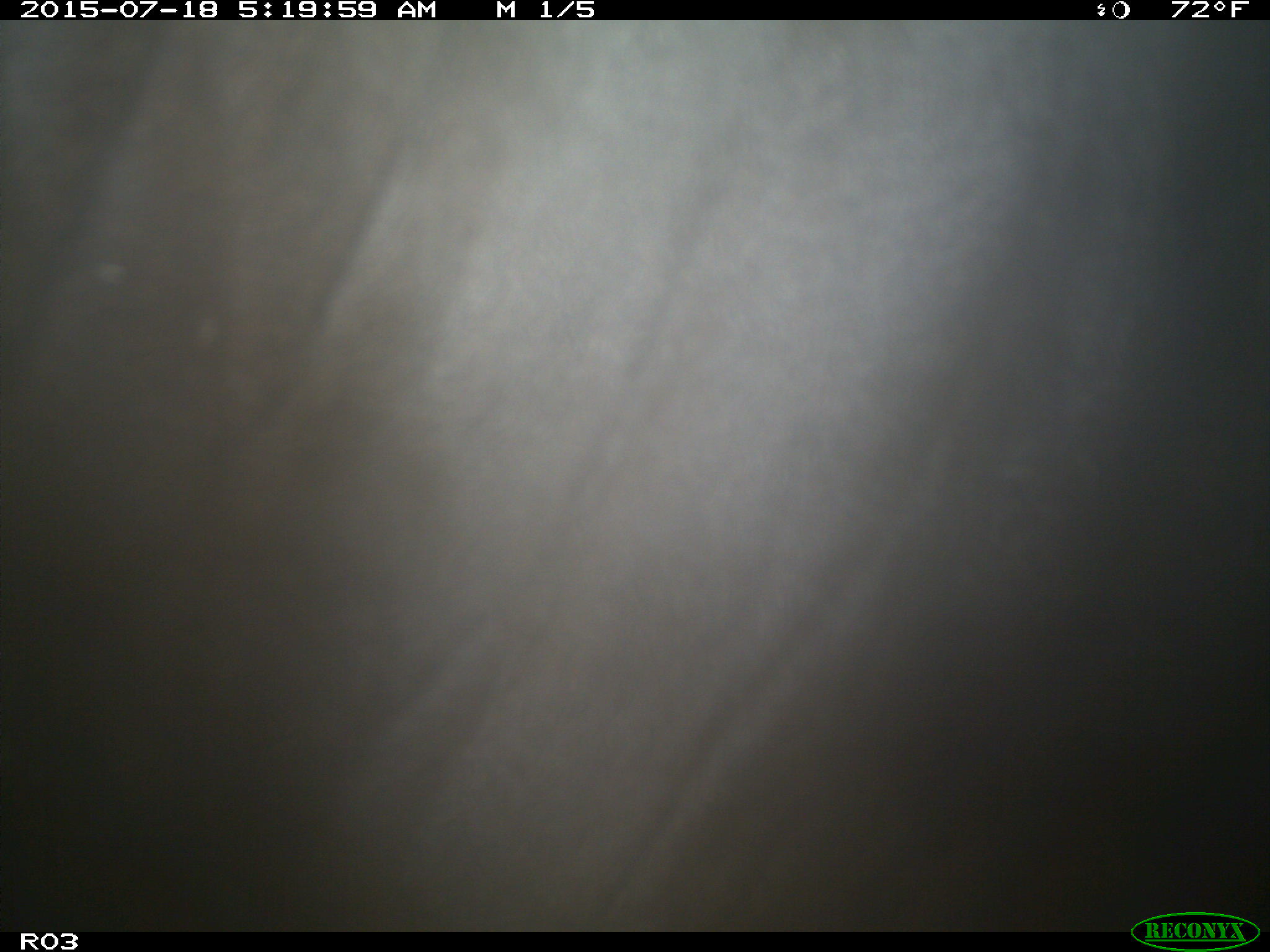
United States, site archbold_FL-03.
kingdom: Animalia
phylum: Chordata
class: Mammalia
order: Artiodactyla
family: Bovidae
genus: Bos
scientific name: Bos taurus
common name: domestic cow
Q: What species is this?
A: Bos taurus (domestic cow).